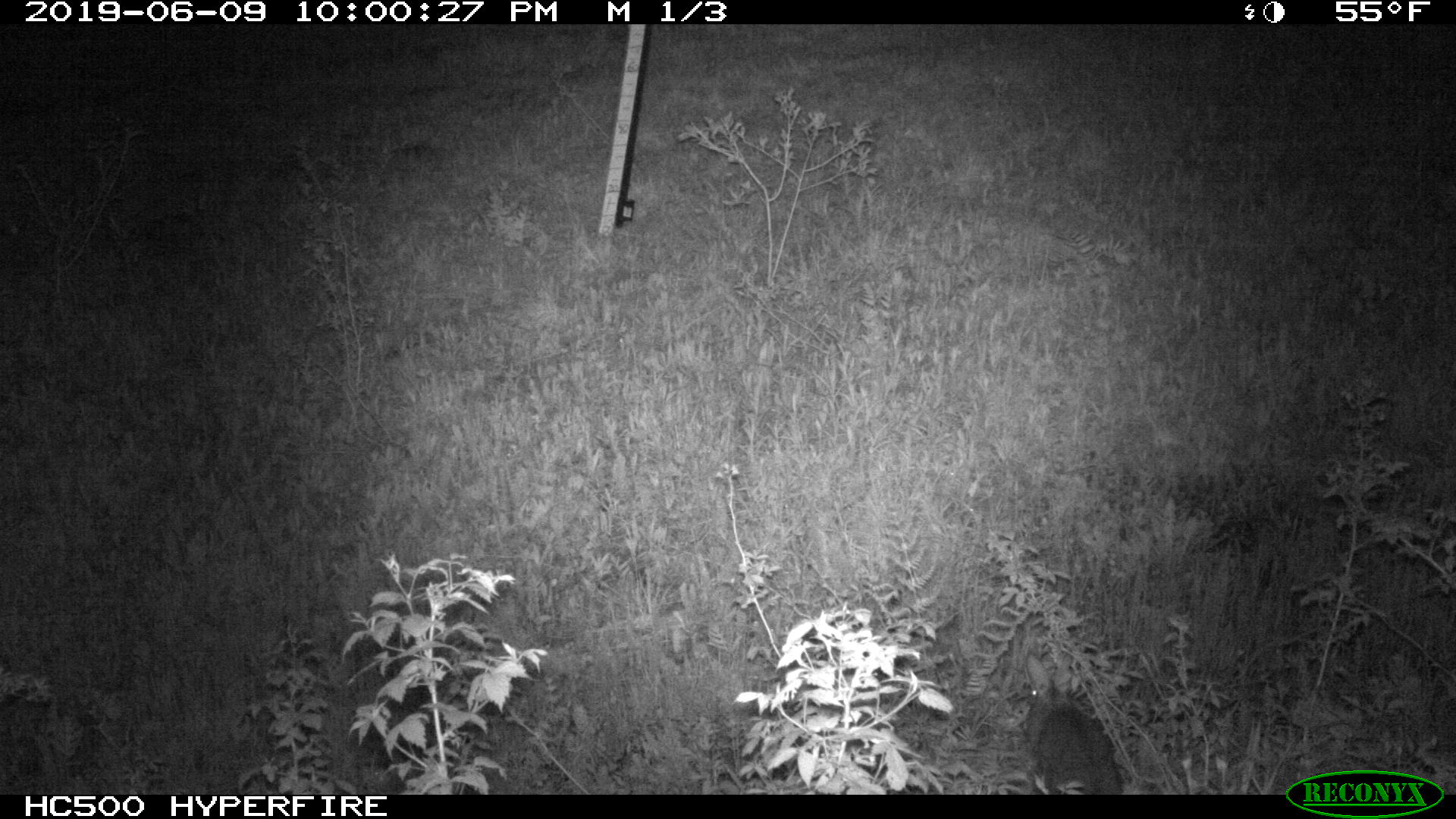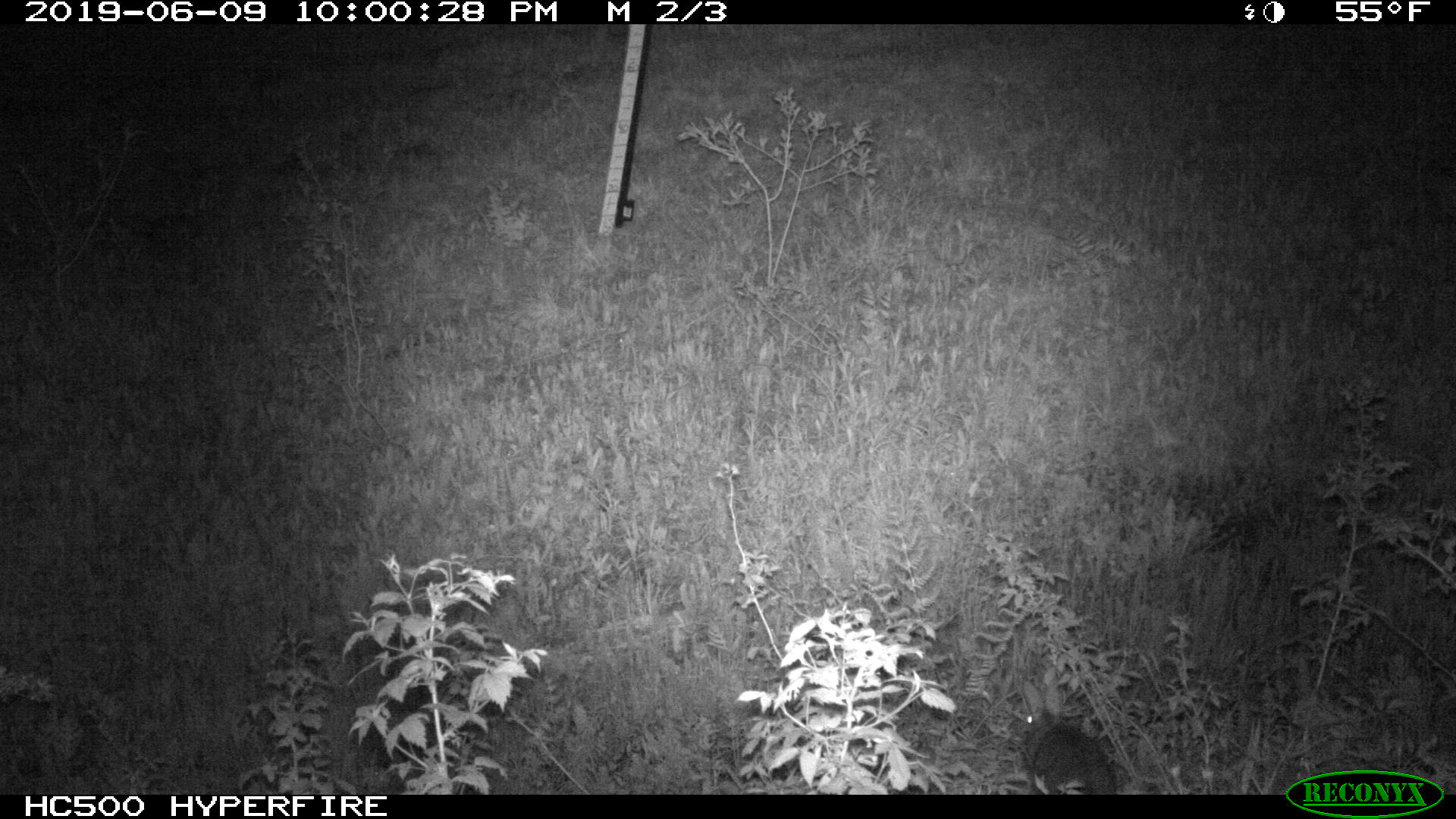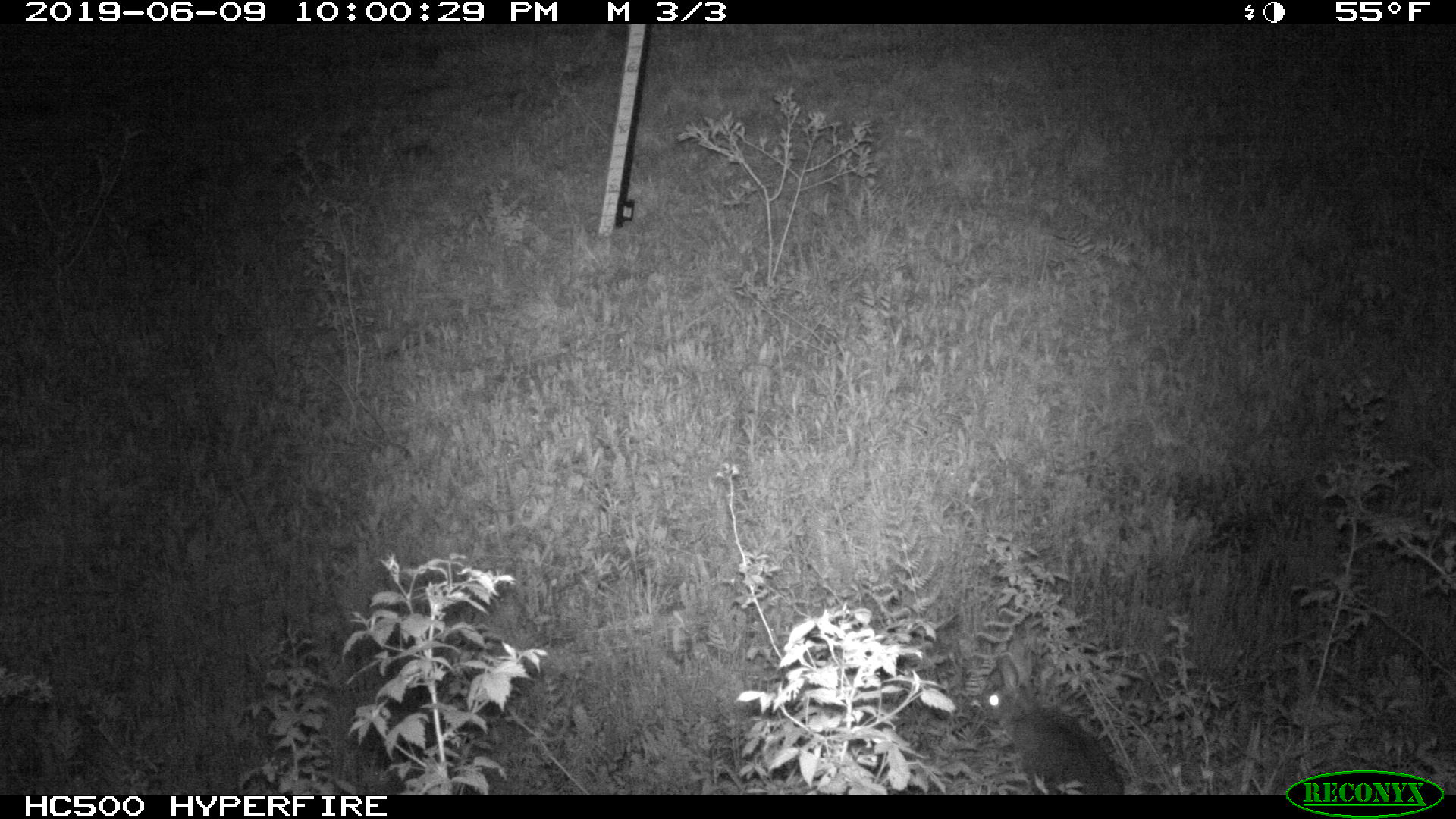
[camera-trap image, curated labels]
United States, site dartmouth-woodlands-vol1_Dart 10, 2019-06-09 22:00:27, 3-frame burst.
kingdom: Animalia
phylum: Chordata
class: Mammalia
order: Lagomorpha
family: Leporidae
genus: Lepus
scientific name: Lepus americanus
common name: snowshoe hare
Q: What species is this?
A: Snowshoe hare (Lepus americanus).